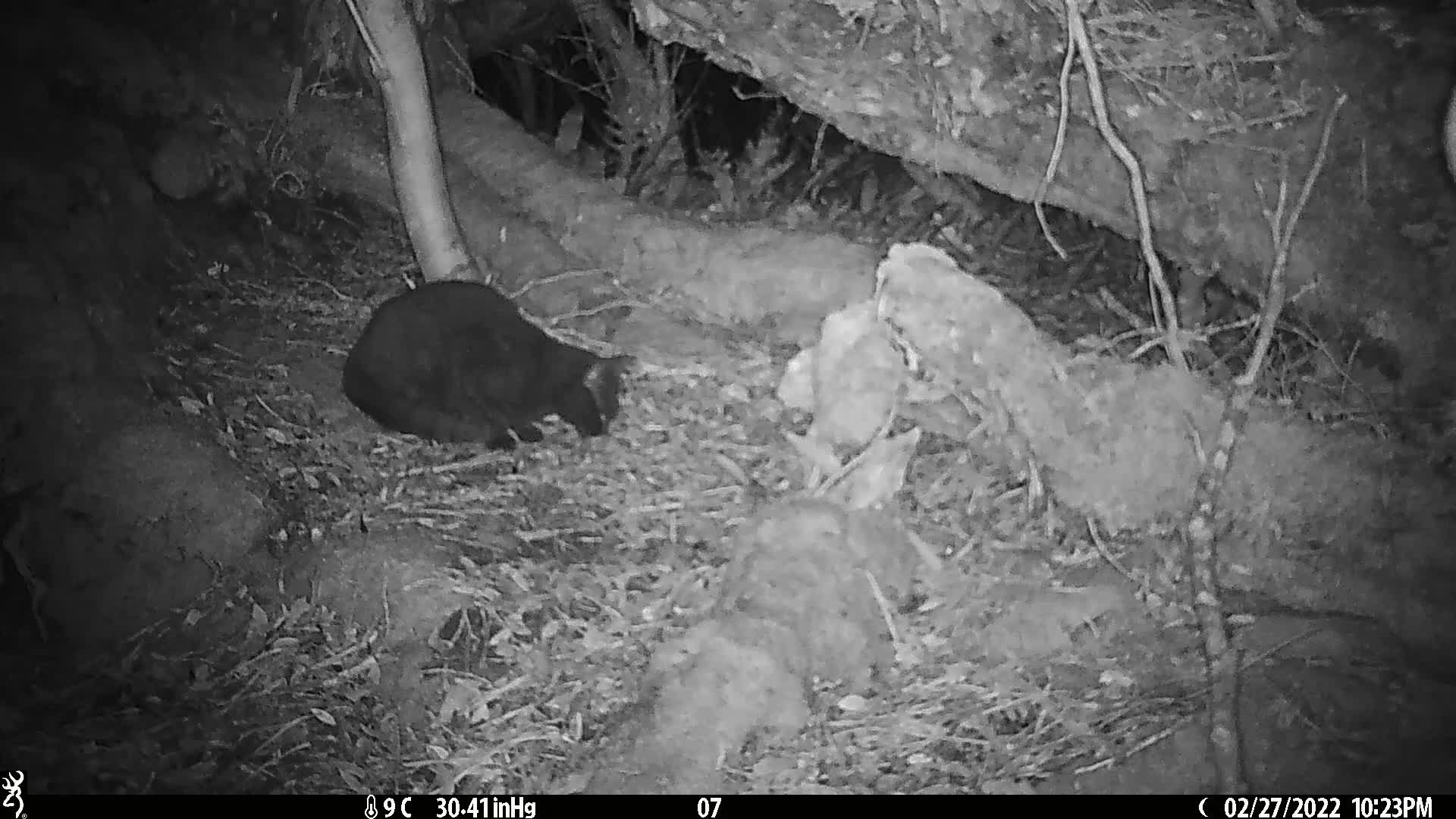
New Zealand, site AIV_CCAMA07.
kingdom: Animalia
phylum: Chordata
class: Mammalia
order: Carnivora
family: Felidae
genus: Felis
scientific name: Felis catus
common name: domestic cat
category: cat